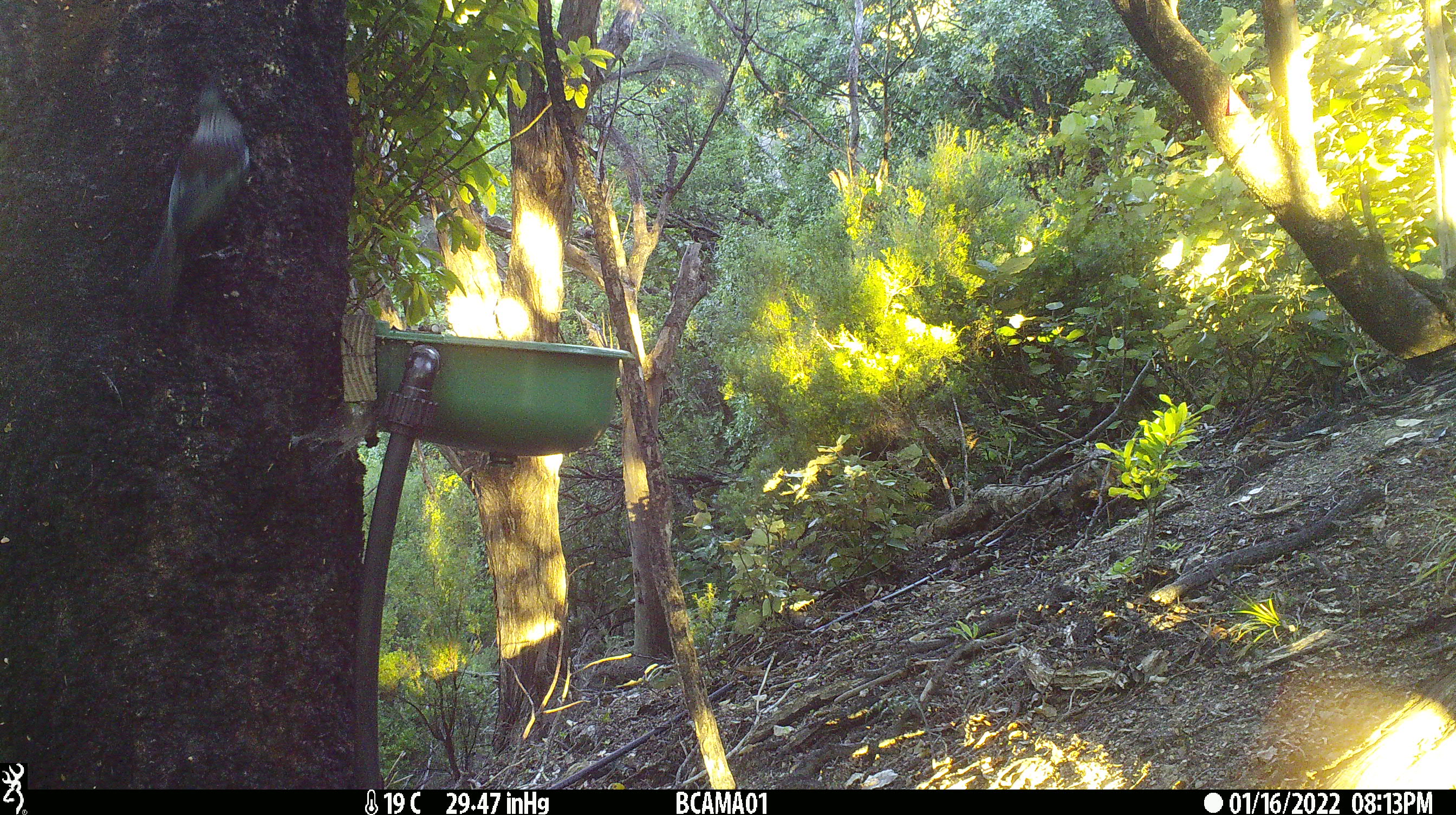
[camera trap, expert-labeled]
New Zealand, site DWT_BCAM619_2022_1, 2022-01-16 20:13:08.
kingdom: Animalia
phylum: Chordata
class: Aves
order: Passeriformes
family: Meliphagidae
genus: Prosthemadera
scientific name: Prosthemadera novaeseelandiae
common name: tui